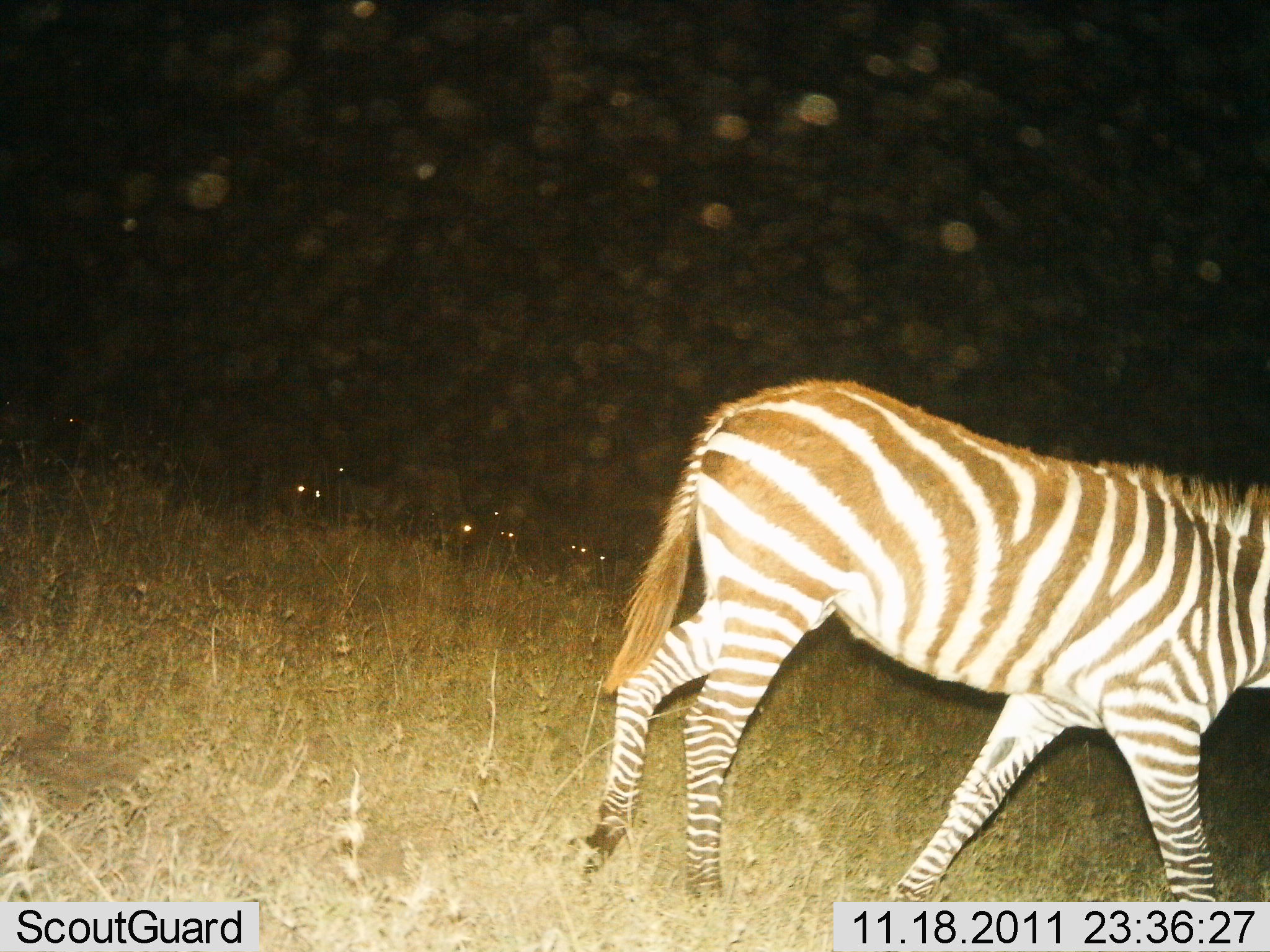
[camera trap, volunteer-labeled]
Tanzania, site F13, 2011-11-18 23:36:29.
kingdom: Animalia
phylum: Chordata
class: Mammalia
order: Perissodactyla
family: Equidae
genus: Equus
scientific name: Equus quagga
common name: plains zebra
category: zebra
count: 1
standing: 21%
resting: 7%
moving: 79%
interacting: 0%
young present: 7%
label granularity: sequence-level